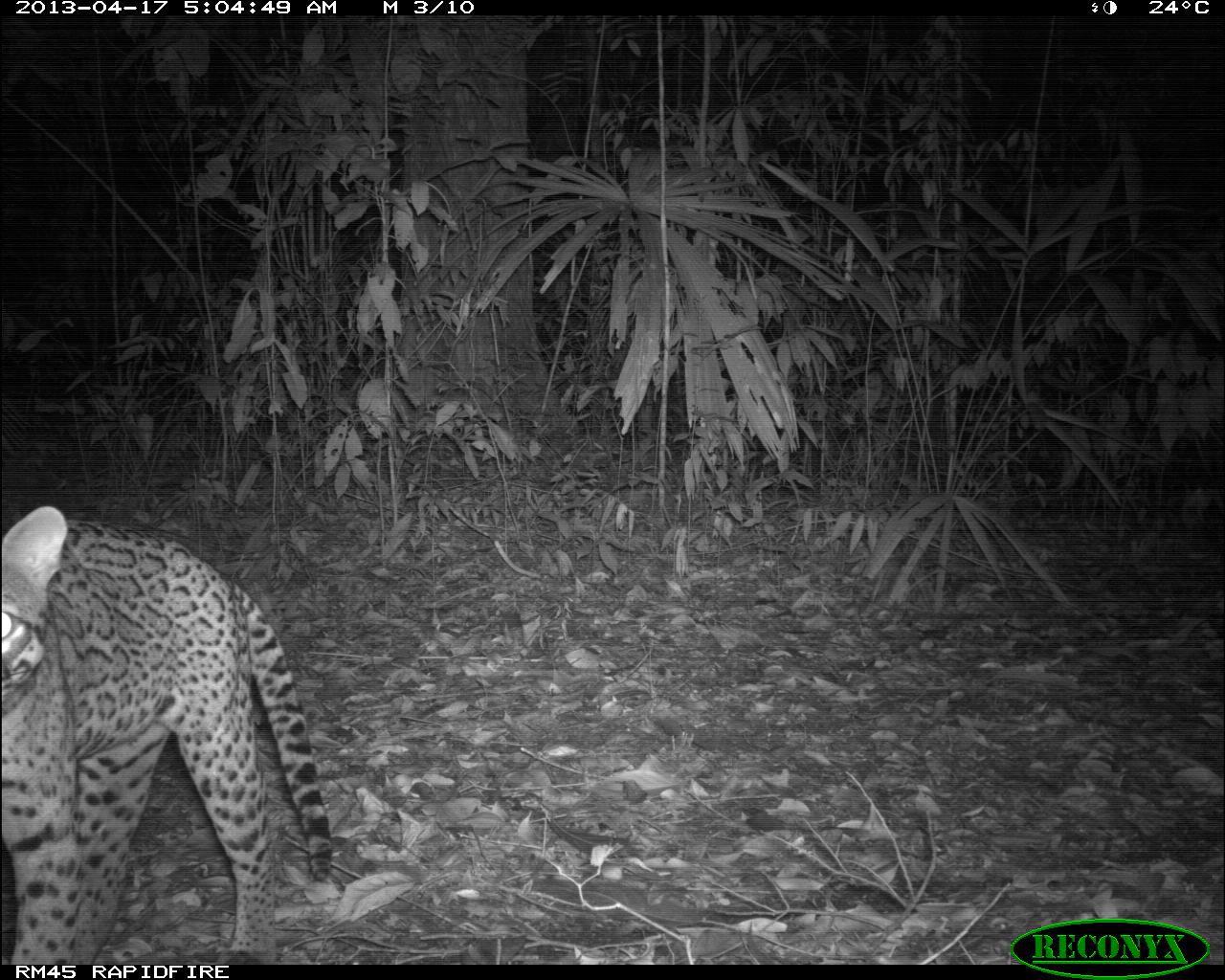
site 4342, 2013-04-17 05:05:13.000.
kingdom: Animalia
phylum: Chordata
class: Mammalia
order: Carnivora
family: Felidae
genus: Leopardus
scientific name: Leopardus pardalis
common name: ocelot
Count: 1.